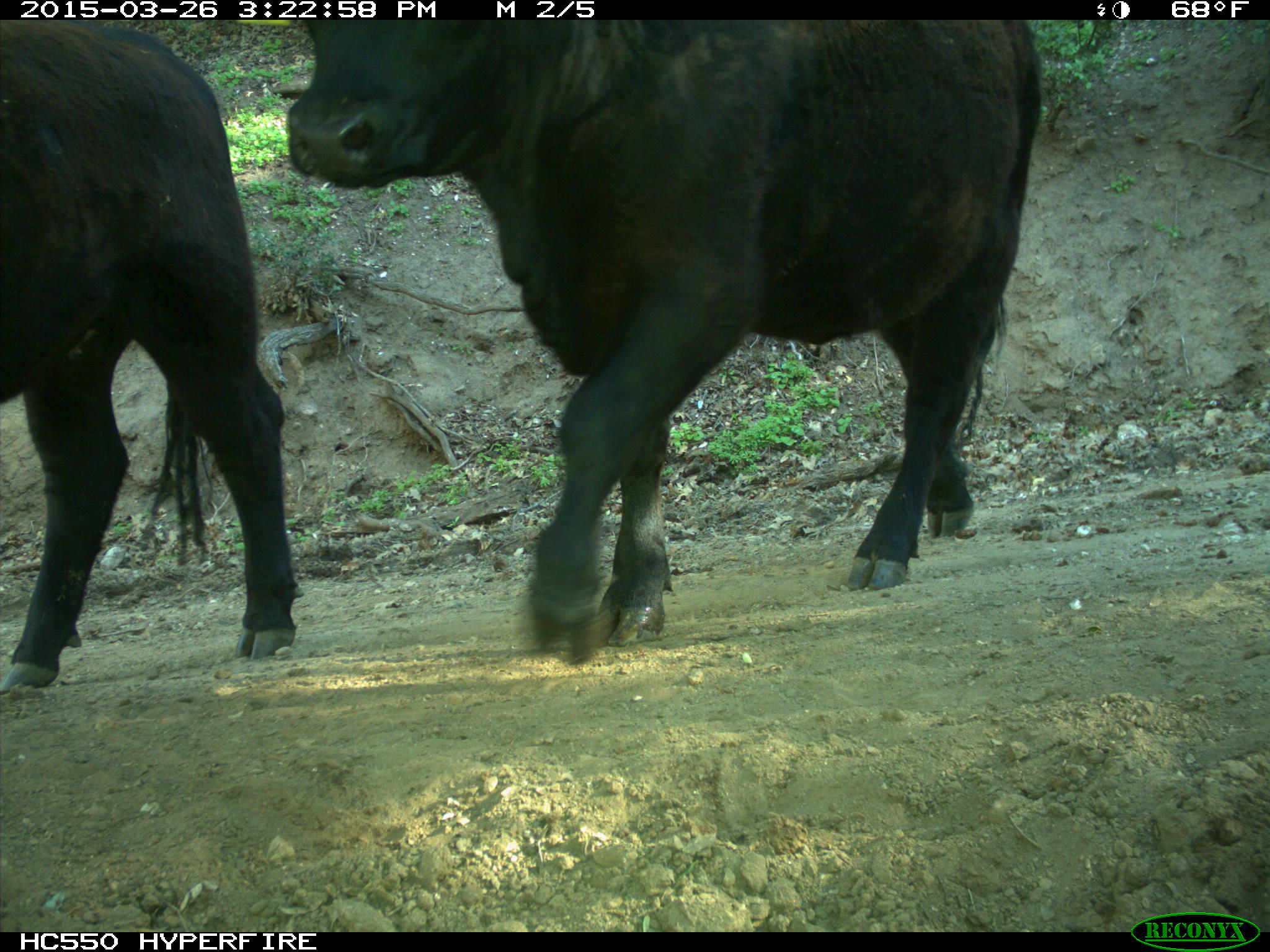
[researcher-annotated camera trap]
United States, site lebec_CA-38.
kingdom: Animalia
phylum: Chordata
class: Mammalia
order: Artiodactyla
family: Bovidae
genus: Bos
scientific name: Bos taurus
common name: domestic cow